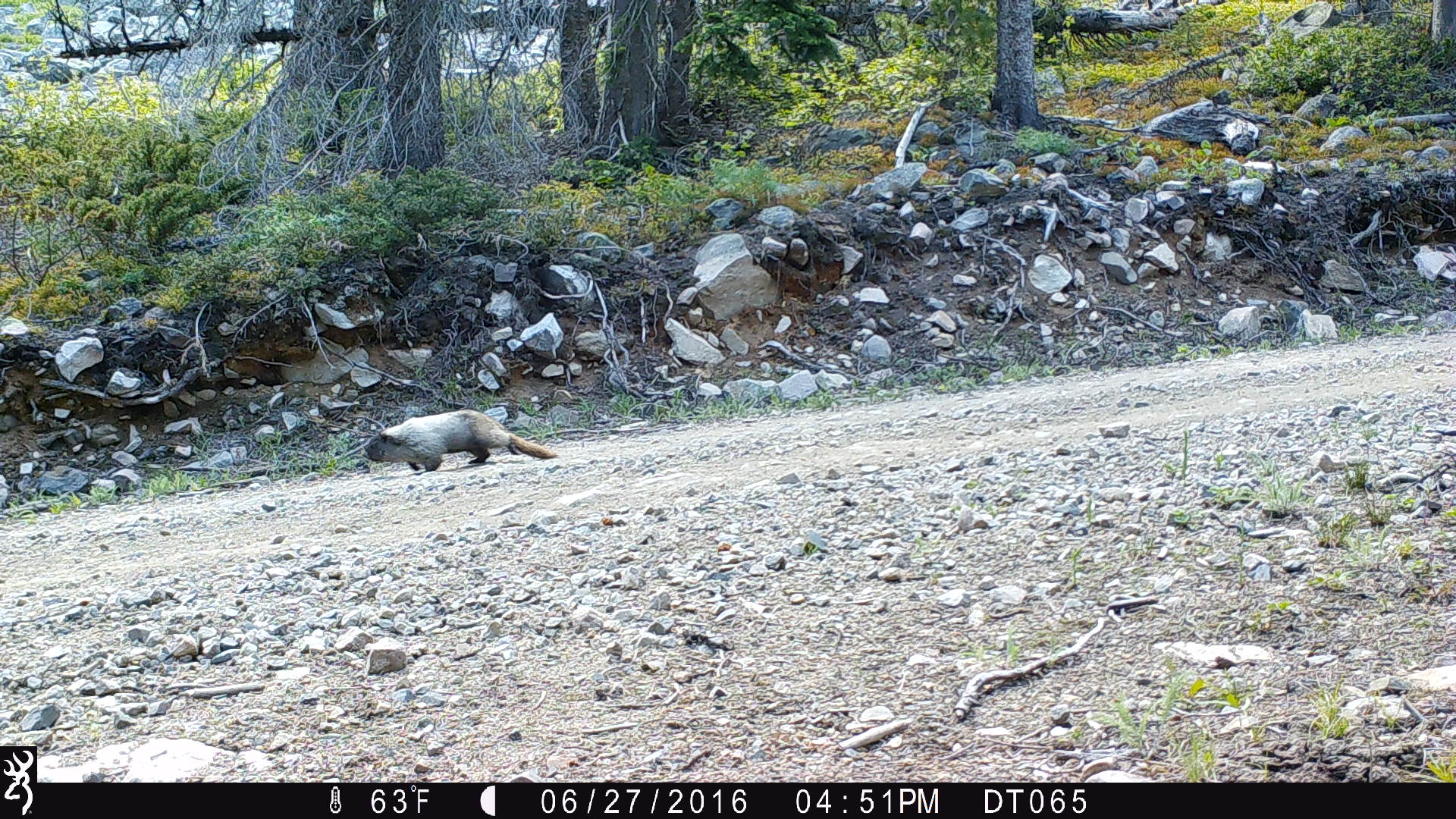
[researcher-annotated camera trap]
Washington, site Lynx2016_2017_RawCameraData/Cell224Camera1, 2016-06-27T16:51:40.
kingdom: Animalia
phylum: Chordata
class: Mammalia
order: Rodentia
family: Sciuridae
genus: Marmota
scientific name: Marmota caligata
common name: hoary marmot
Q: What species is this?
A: Marmota caligata (hoary marmot).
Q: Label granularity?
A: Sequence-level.